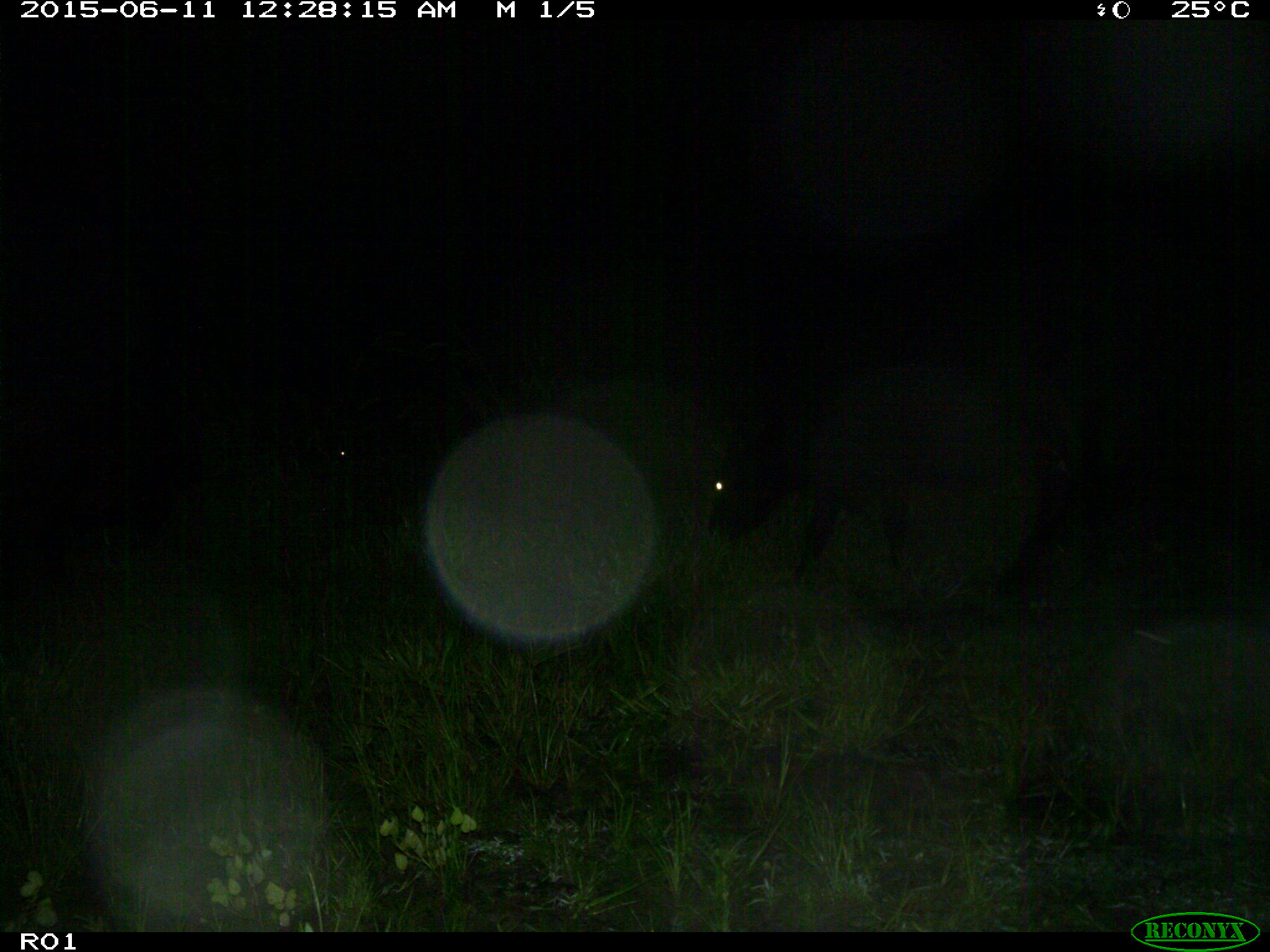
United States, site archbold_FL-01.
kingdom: Animalia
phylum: Chordata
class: Mammalia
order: Artiodactyla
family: Bovidae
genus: Bos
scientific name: Bos taurus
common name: domestic cow